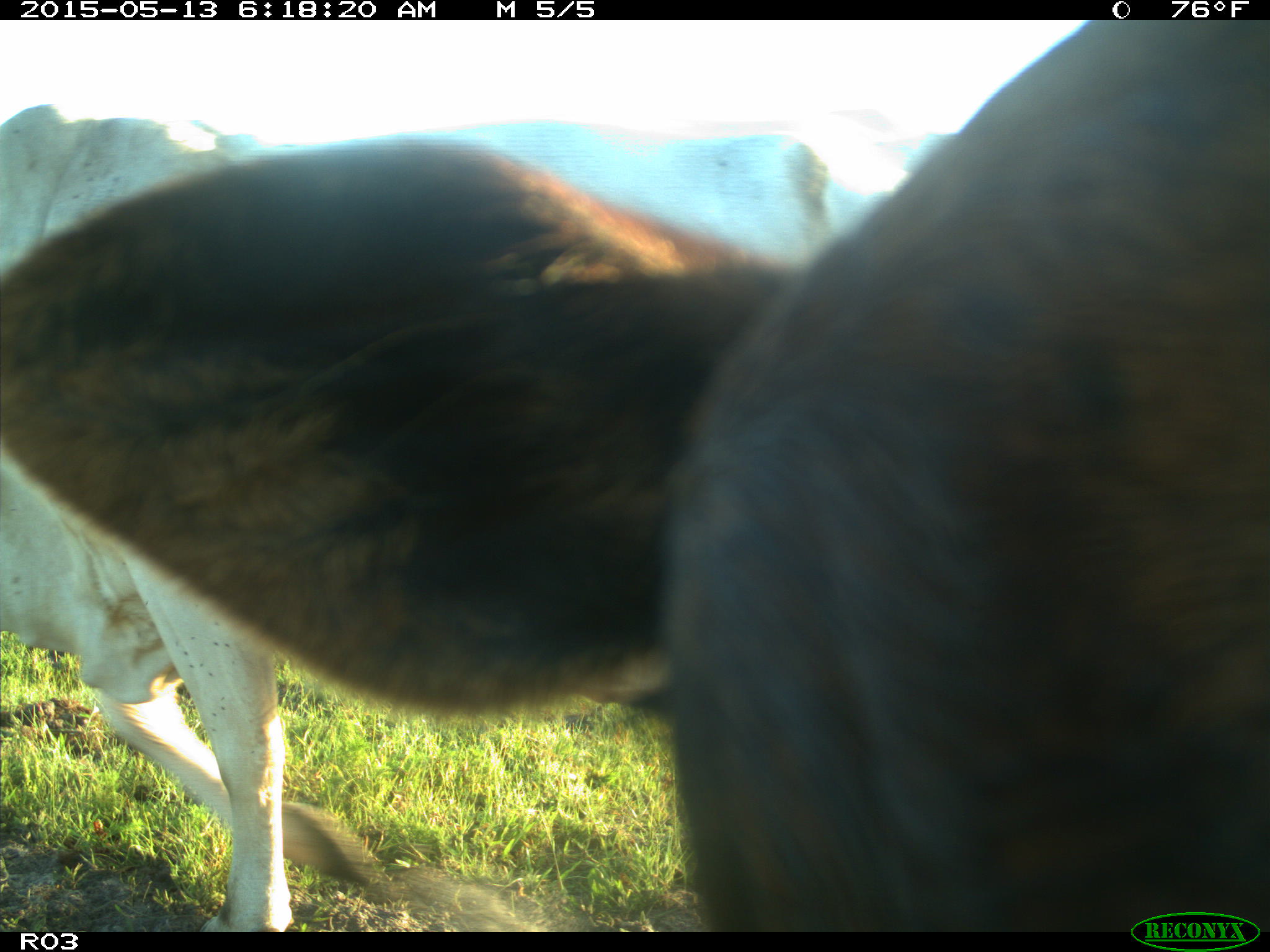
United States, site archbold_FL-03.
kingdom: Animalia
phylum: Chordata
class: Mammalia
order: Artiodactyla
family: Bovidae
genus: Bos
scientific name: Bos taurus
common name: domestic cow